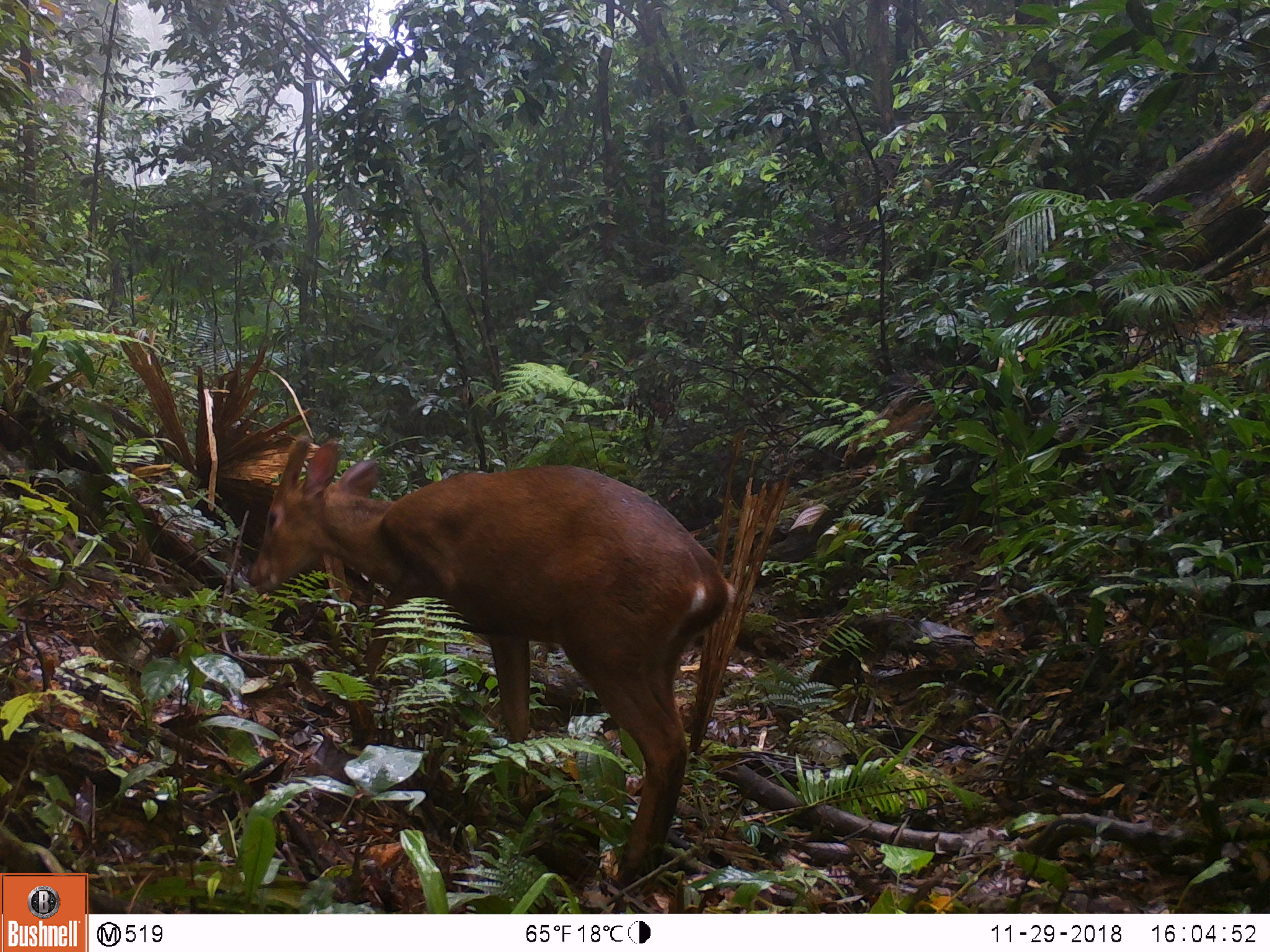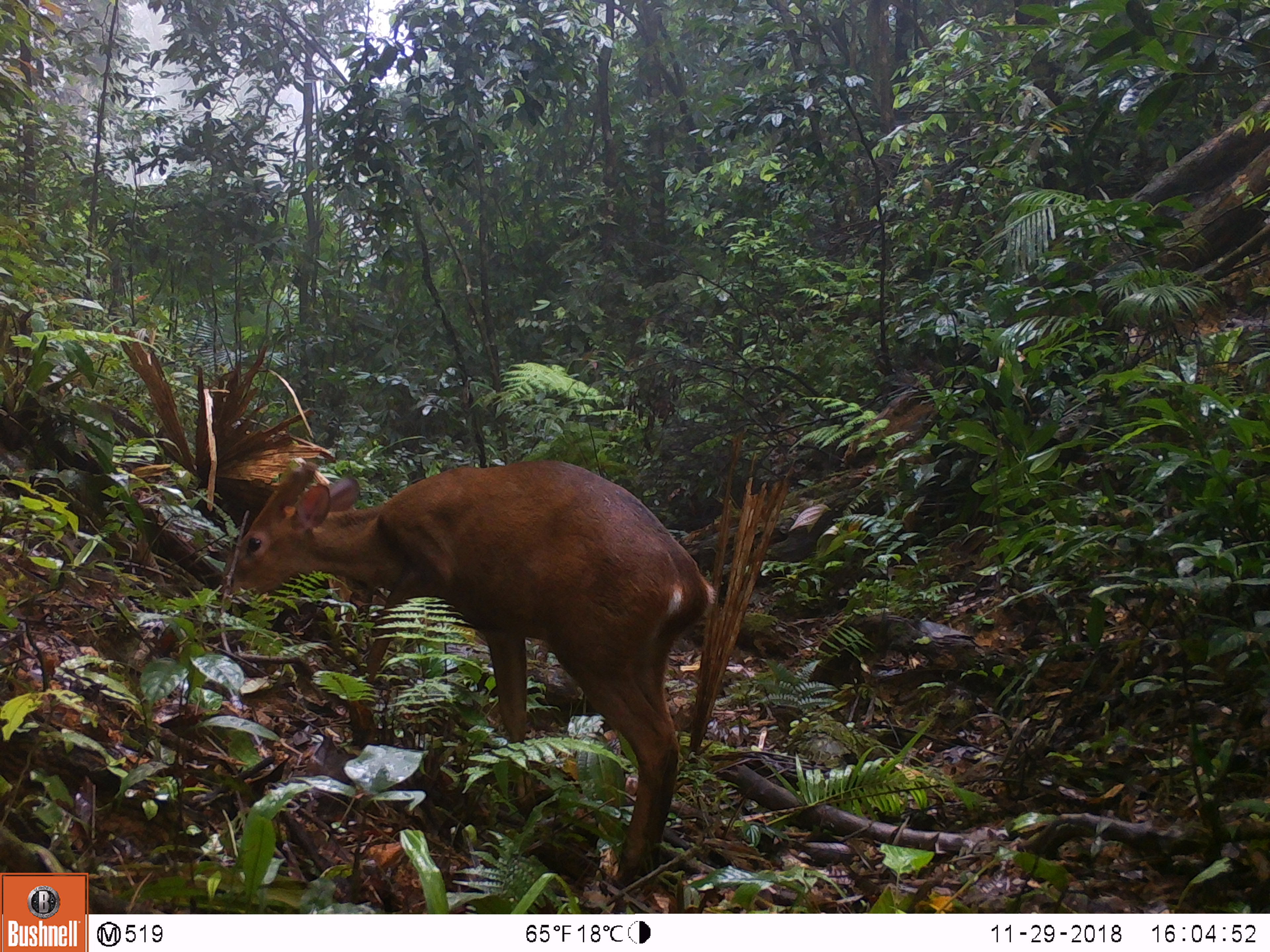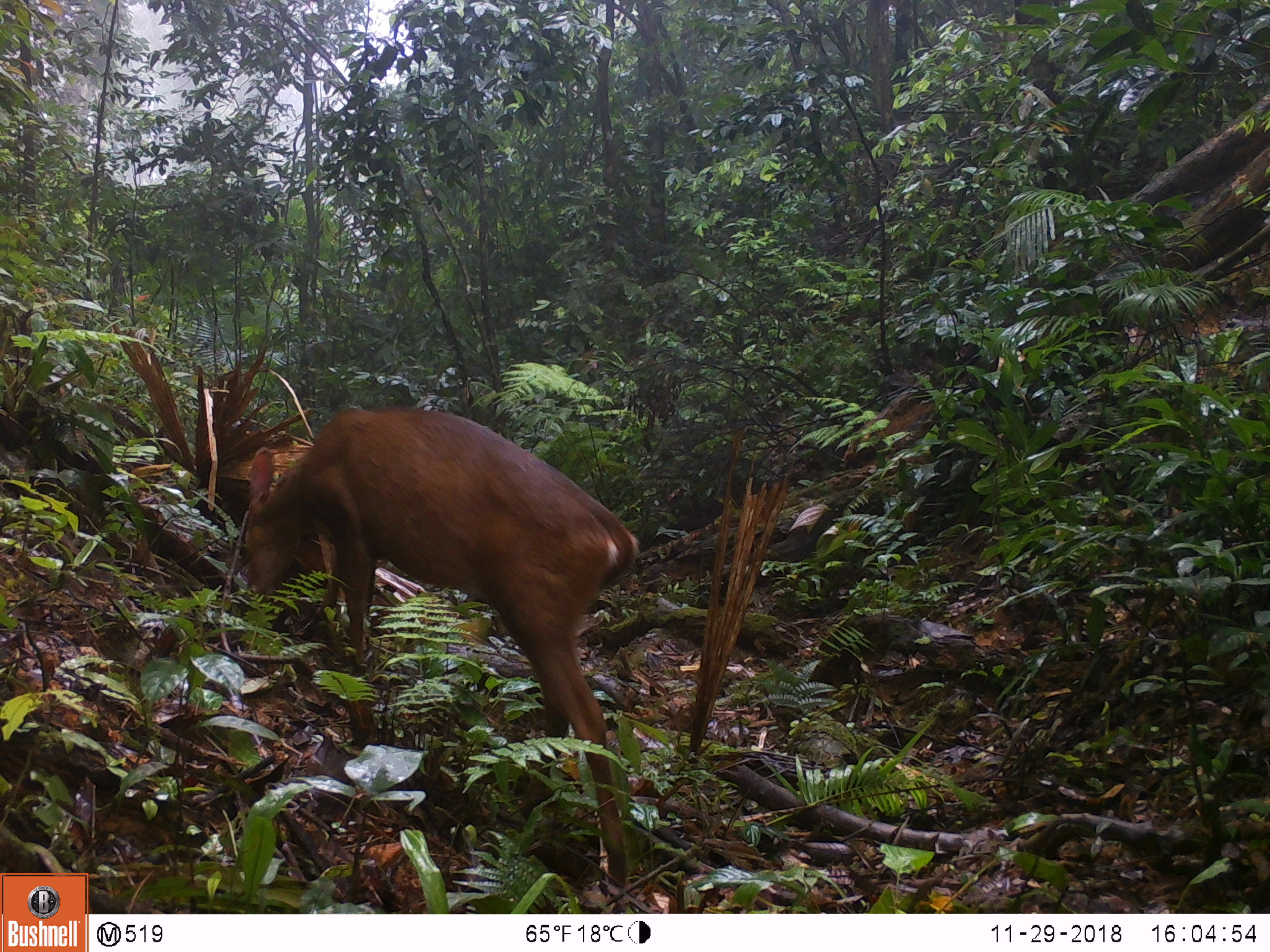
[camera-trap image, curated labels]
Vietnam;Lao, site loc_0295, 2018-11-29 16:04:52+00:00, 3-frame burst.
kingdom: Animalia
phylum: Chordata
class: Mammalia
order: Artiodactyla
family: Cervidae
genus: Muntiacus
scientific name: Muntiacus vuquangensis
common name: large-antlered muntjac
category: large antlered muntjac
Large antlered muntjac (large-antlered muntjac) (Muntiacus vuquangensis). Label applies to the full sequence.